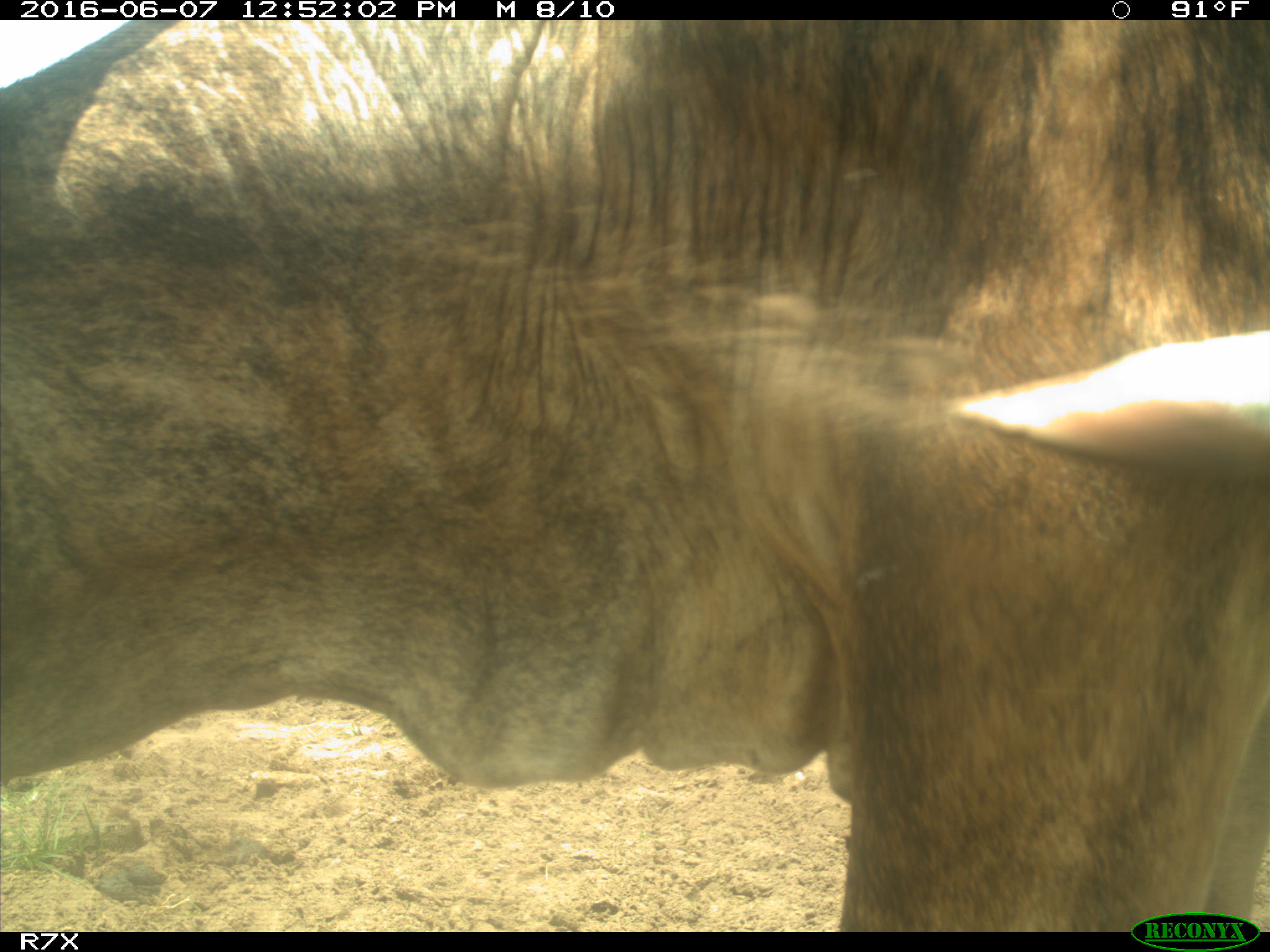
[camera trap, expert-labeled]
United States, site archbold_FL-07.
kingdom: Animalia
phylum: Chordata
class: Mammalia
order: Artiodactyla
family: Bovidae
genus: Bos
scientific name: Bos taurus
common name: domestic cow